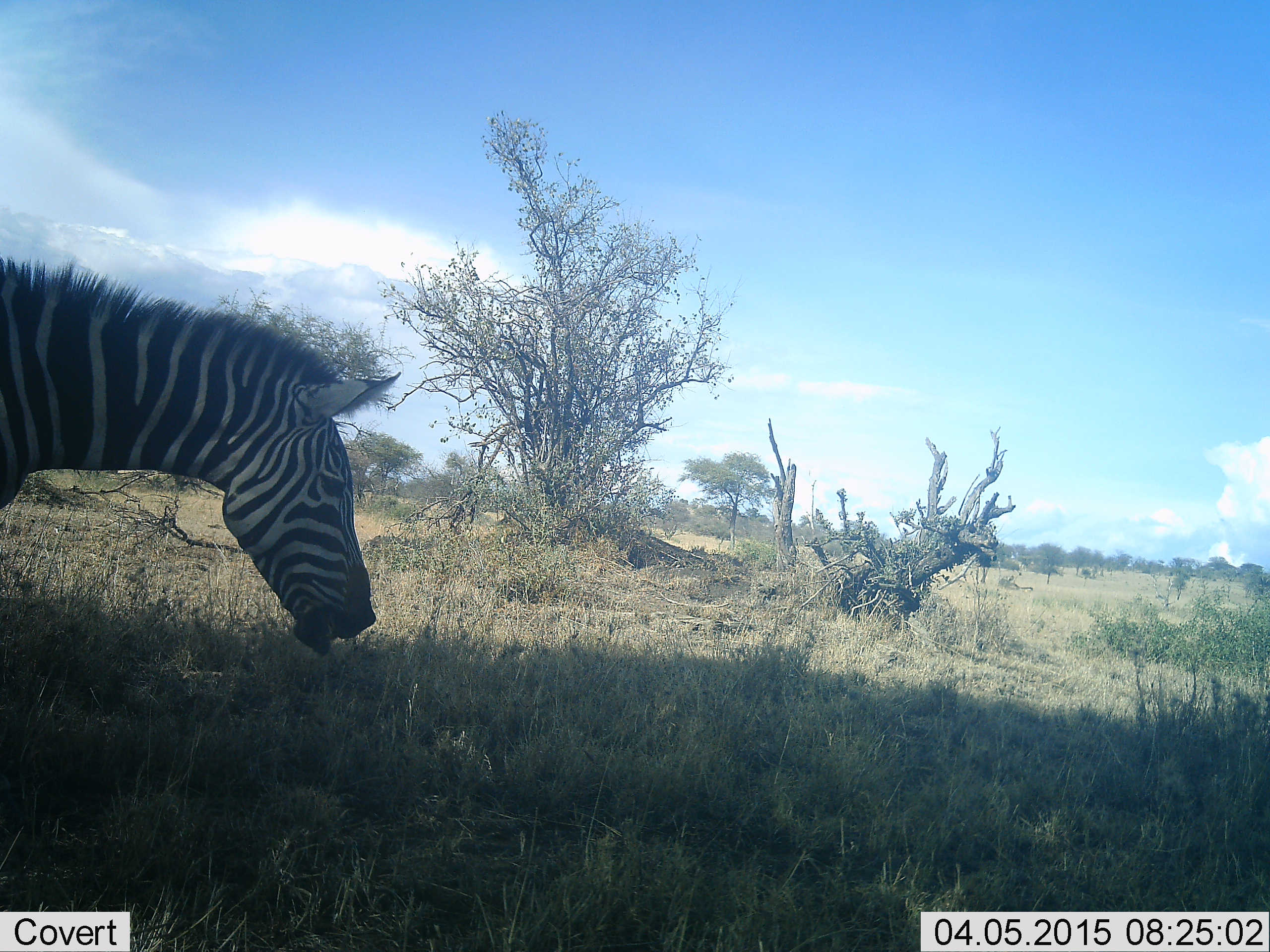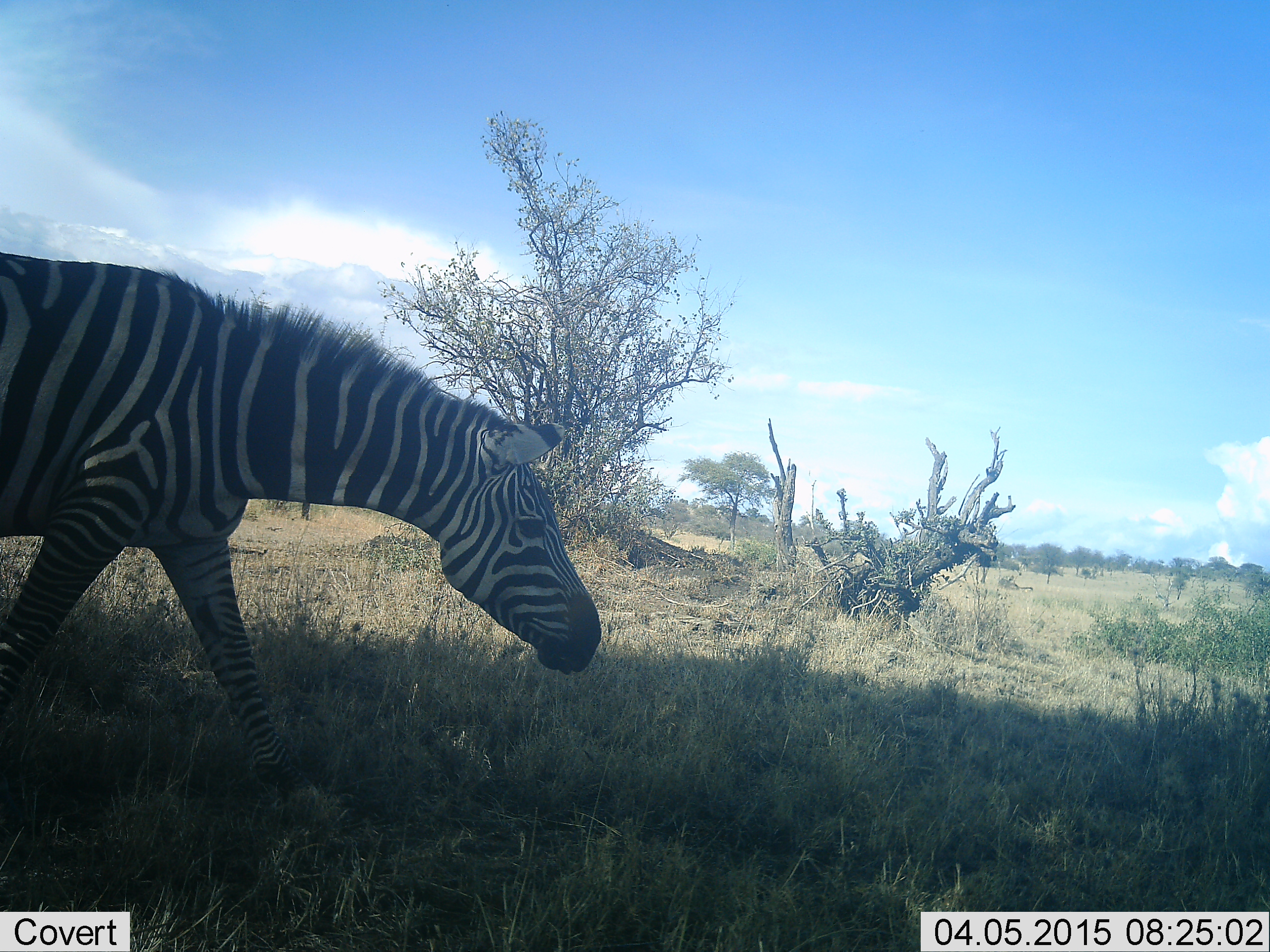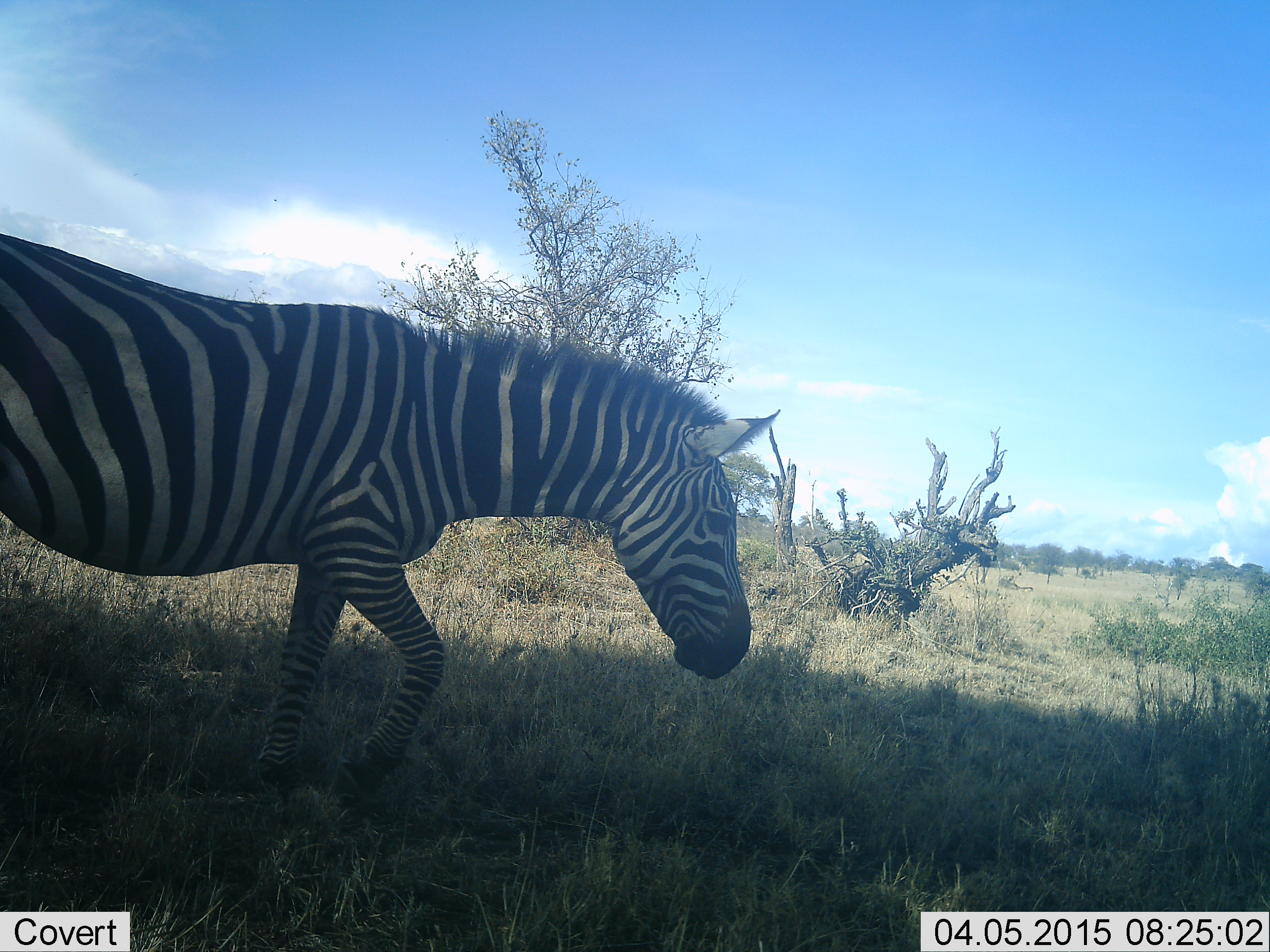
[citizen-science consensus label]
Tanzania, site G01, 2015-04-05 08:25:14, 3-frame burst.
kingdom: Animalia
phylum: Chordata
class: Mammalia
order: Perissodactyla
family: Equidae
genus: Equus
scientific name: Equus quagga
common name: plains zebra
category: zebra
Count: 1.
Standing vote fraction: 0%.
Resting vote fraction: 0%.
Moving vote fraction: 90%.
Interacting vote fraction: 0%.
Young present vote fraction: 0%.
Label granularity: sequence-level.